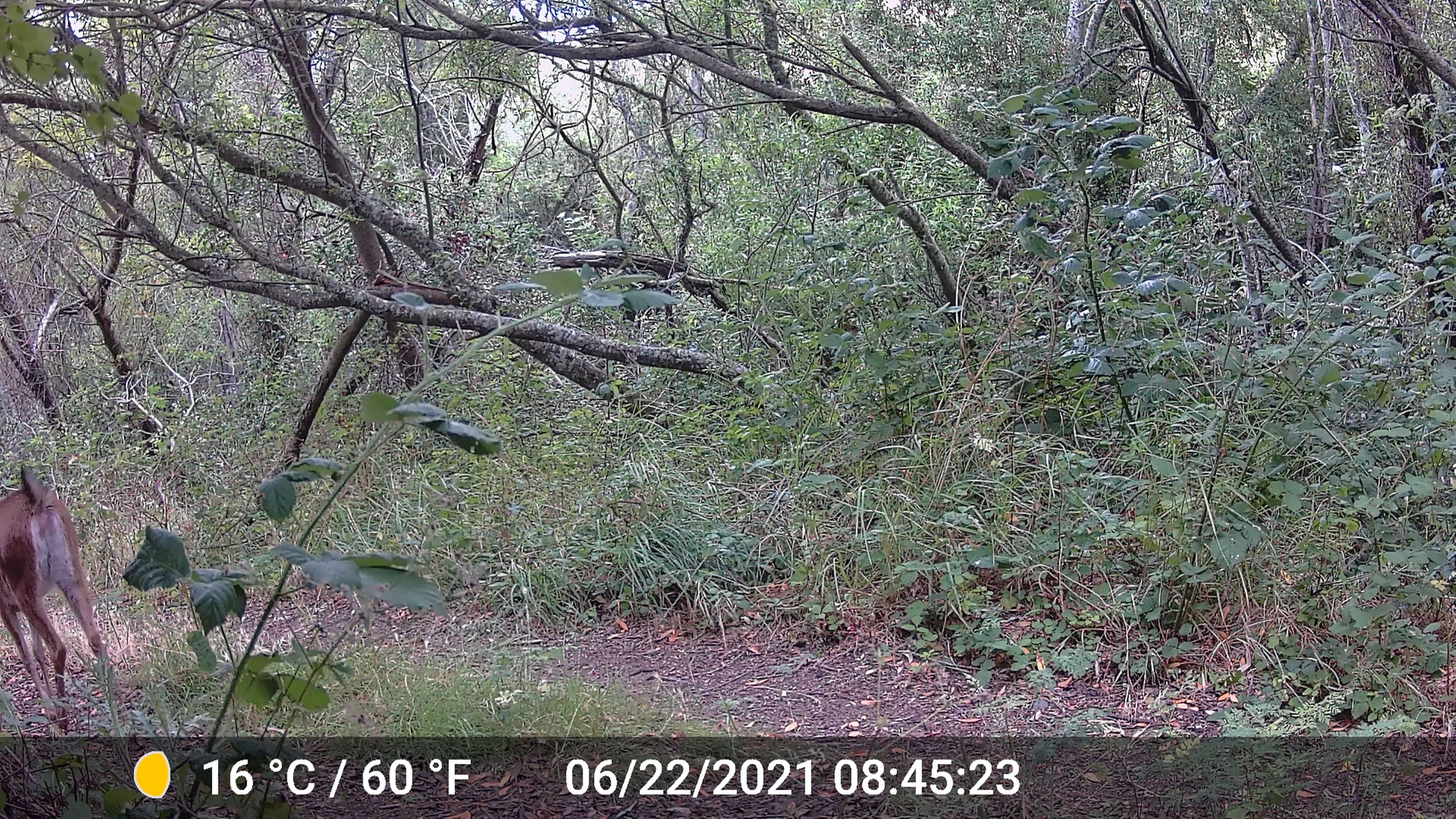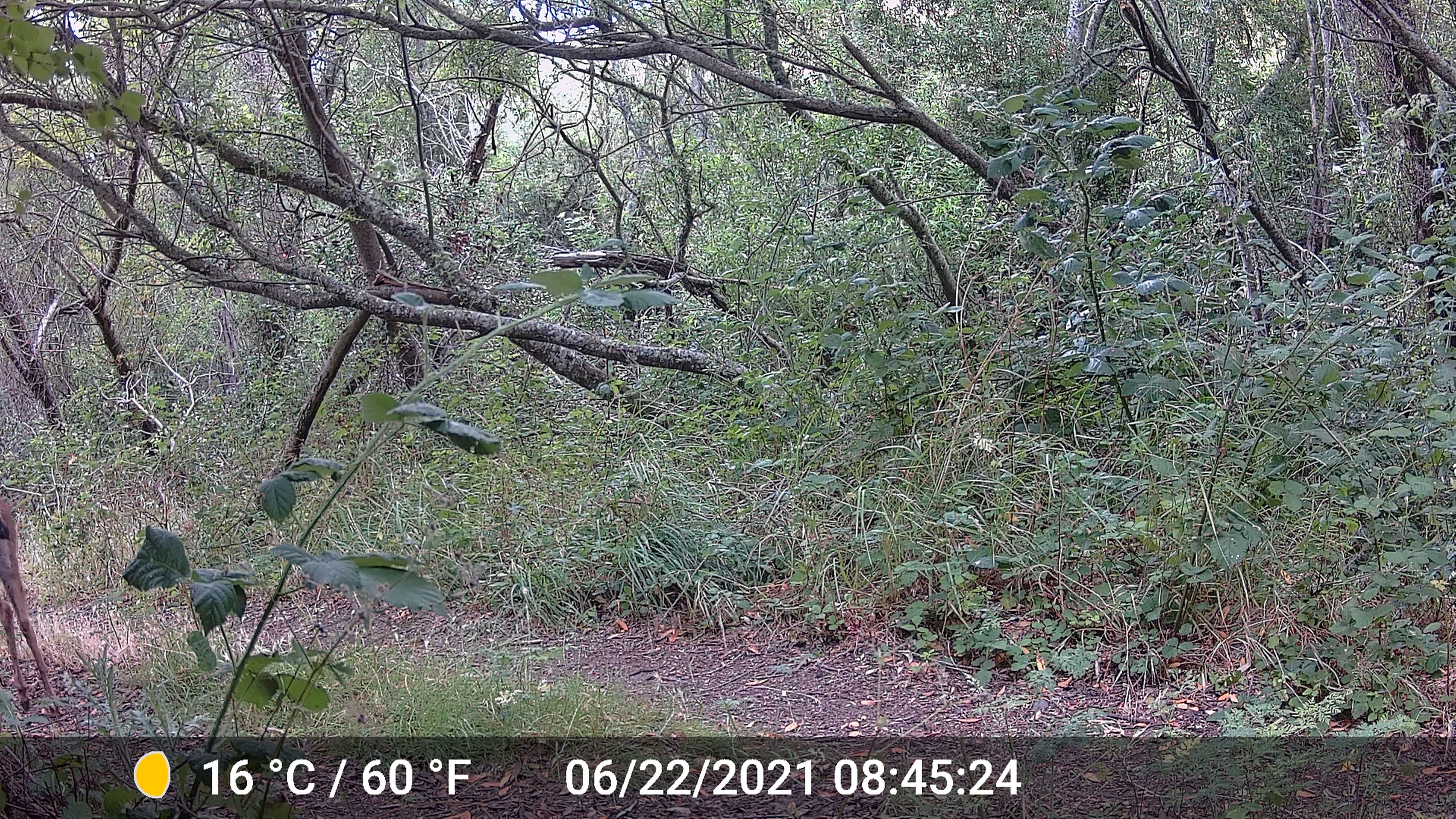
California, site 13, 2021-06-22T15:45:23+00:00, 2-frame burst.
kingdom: Animalia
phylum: Chordata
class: Mammalia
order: Artiodactyla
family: Cervidae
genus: Odocoileus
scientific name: Odocoileus hemionus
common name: mule deer